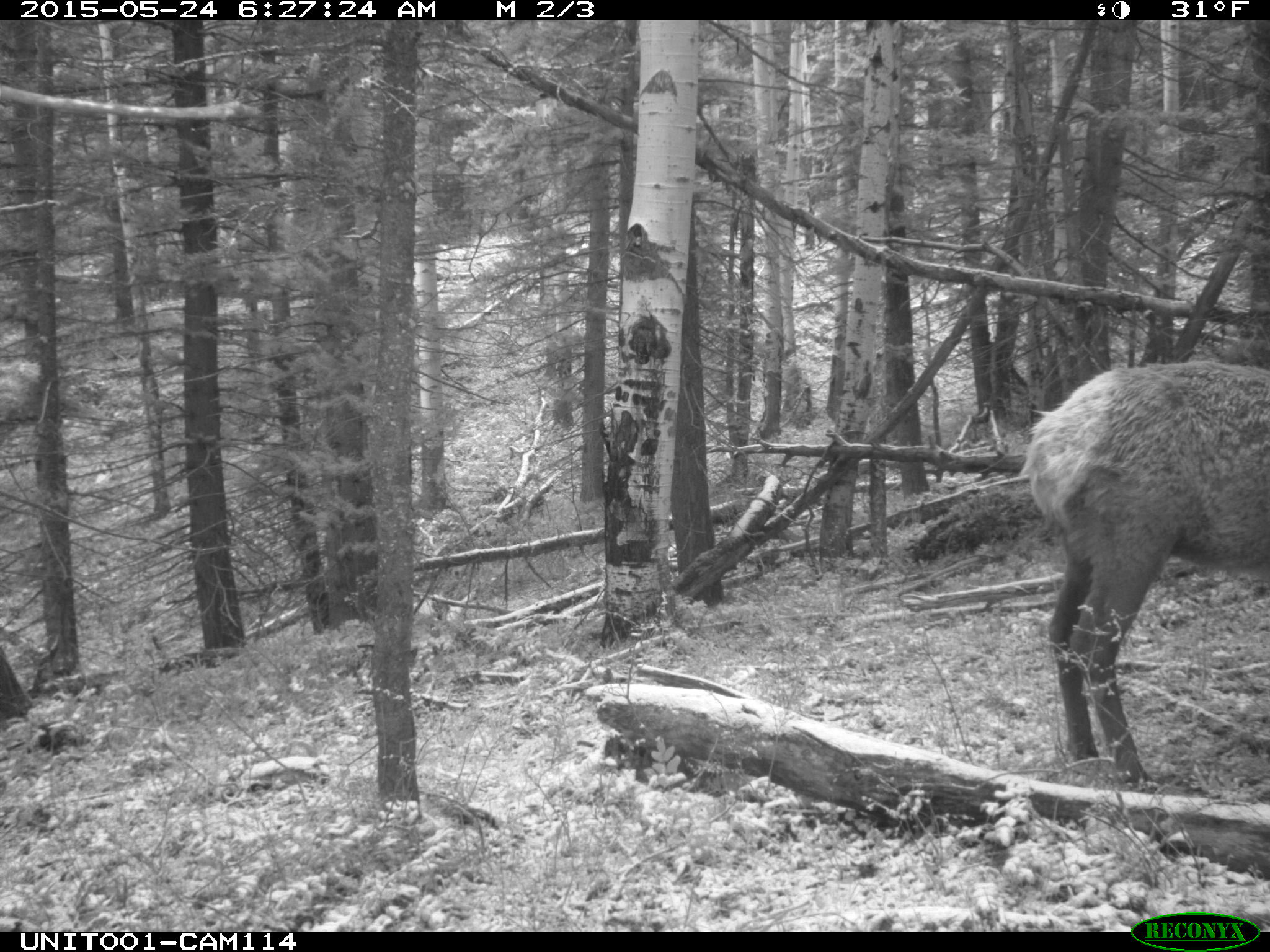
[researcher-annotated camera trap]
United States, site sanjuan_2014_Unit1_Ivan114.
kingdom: Animalia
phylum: Chordata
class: Mammalia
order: Artiodactyla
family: Cervidae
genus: Cervus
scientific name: Cervus elaphus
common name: red deer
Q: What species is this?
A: Cervus elaphus (red deer).